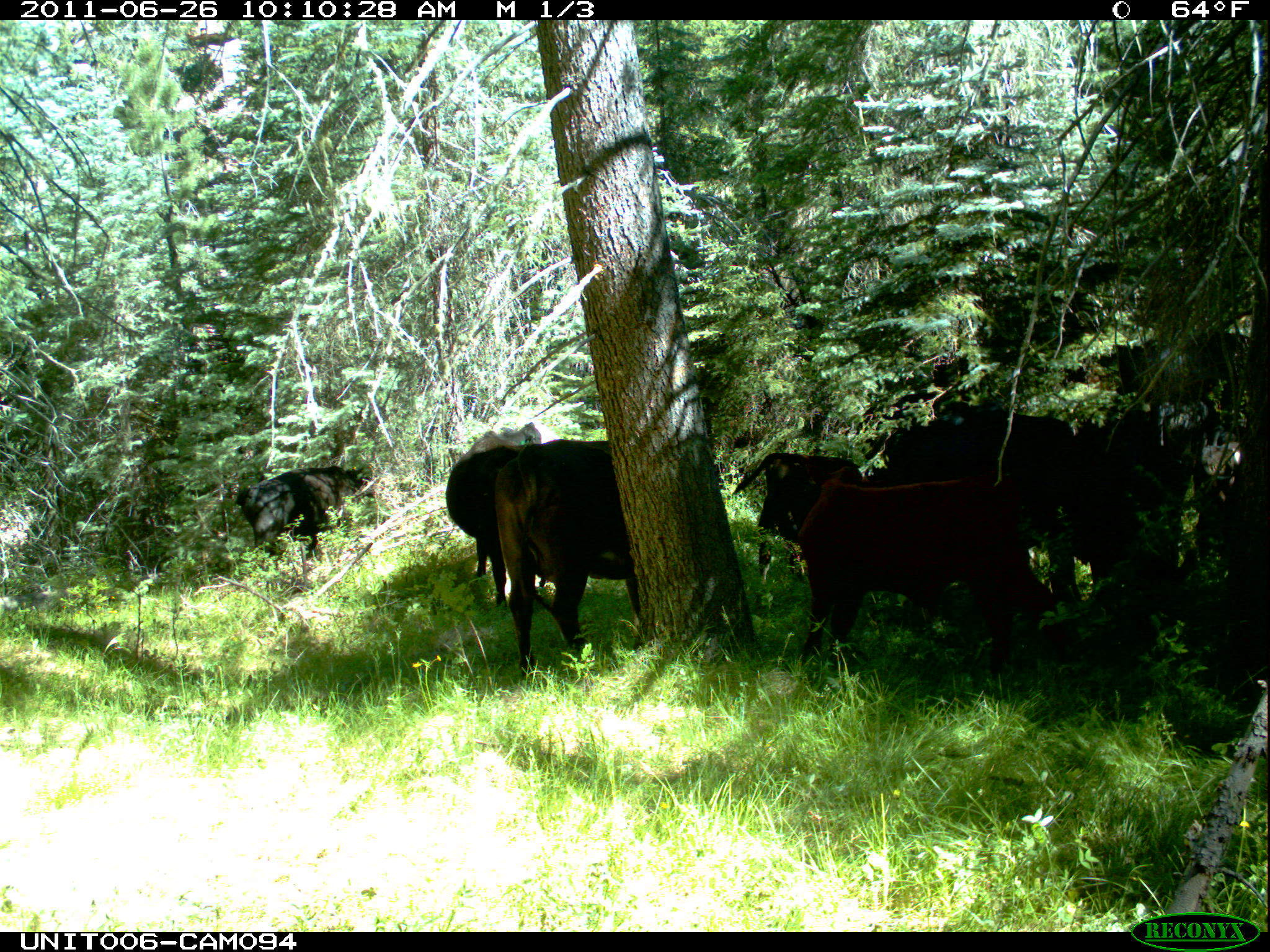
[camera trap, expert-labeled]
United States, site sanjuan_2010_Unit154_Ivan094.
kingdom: Animalia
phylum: Chordata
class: Mammalia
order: Artiodactyla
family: Bovidae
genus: Bos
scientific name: Bos taurus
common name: domestic cow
Bos taurus (domestic cow).